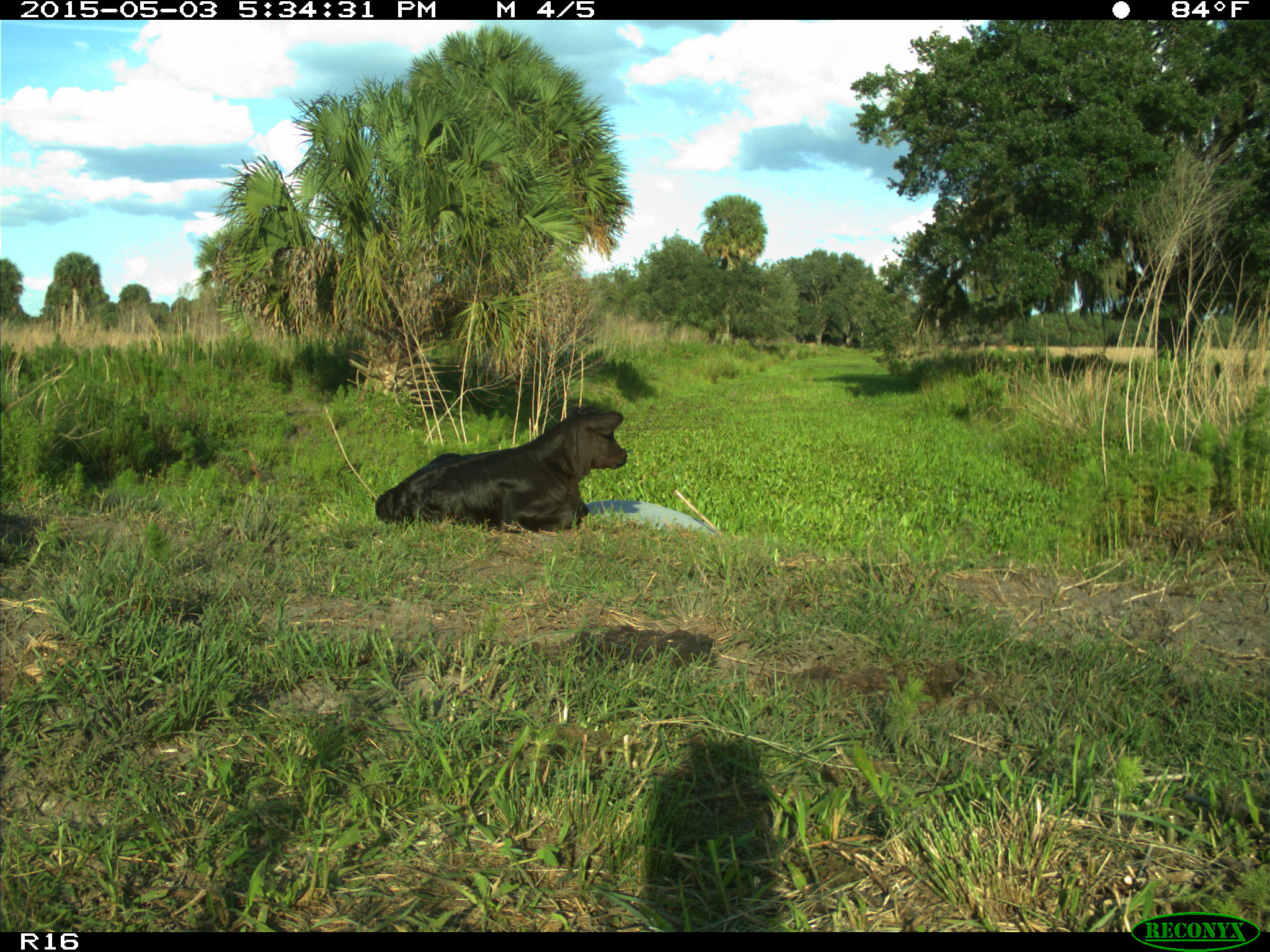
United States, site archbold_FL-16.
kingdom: Animalia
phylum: Chordata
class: Mammalia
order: Artiodactyla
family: Bovidae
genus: Bos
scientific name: Bos taurus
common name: domestic cow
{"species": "Bos taurus (domestic cow)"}